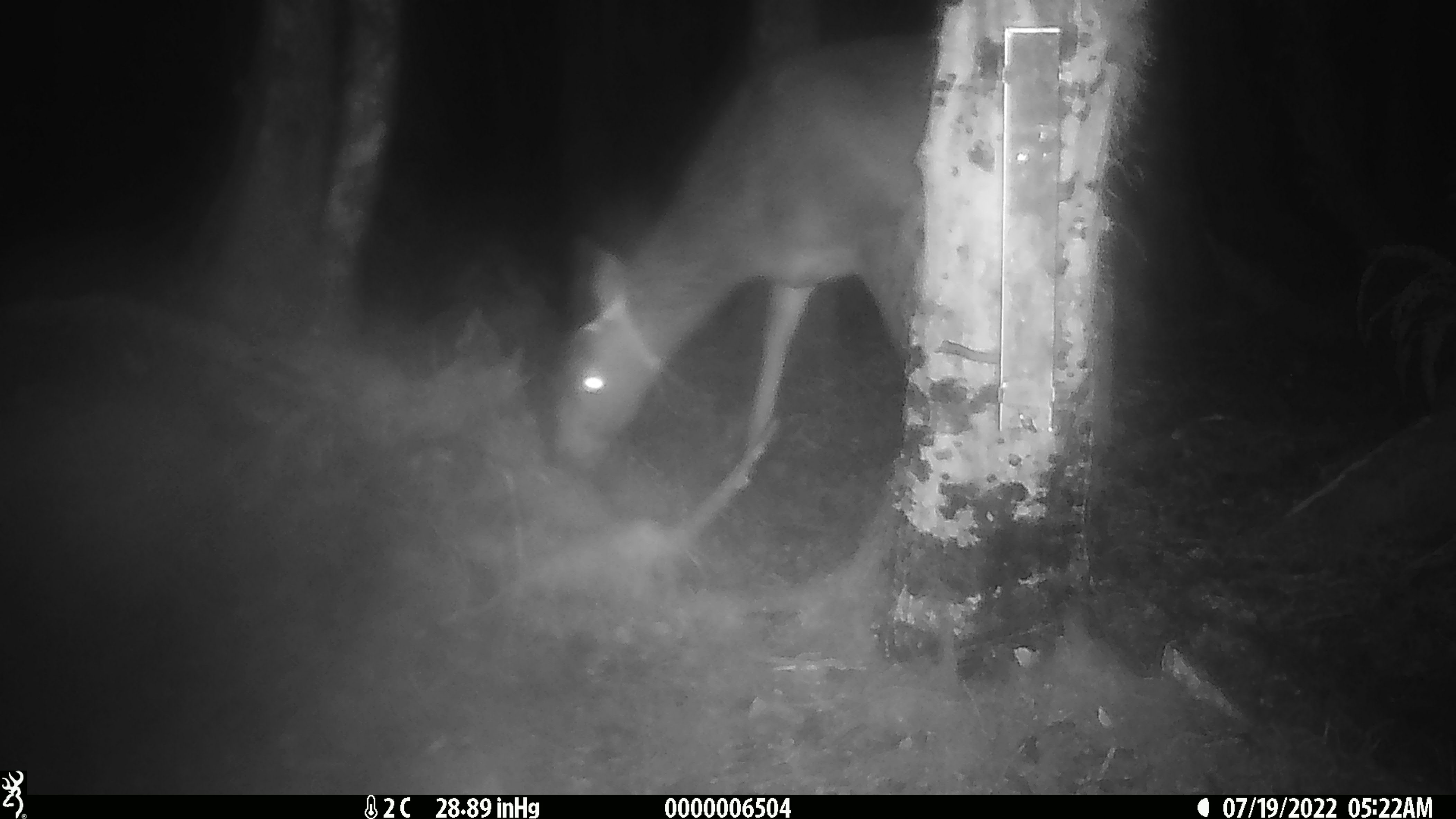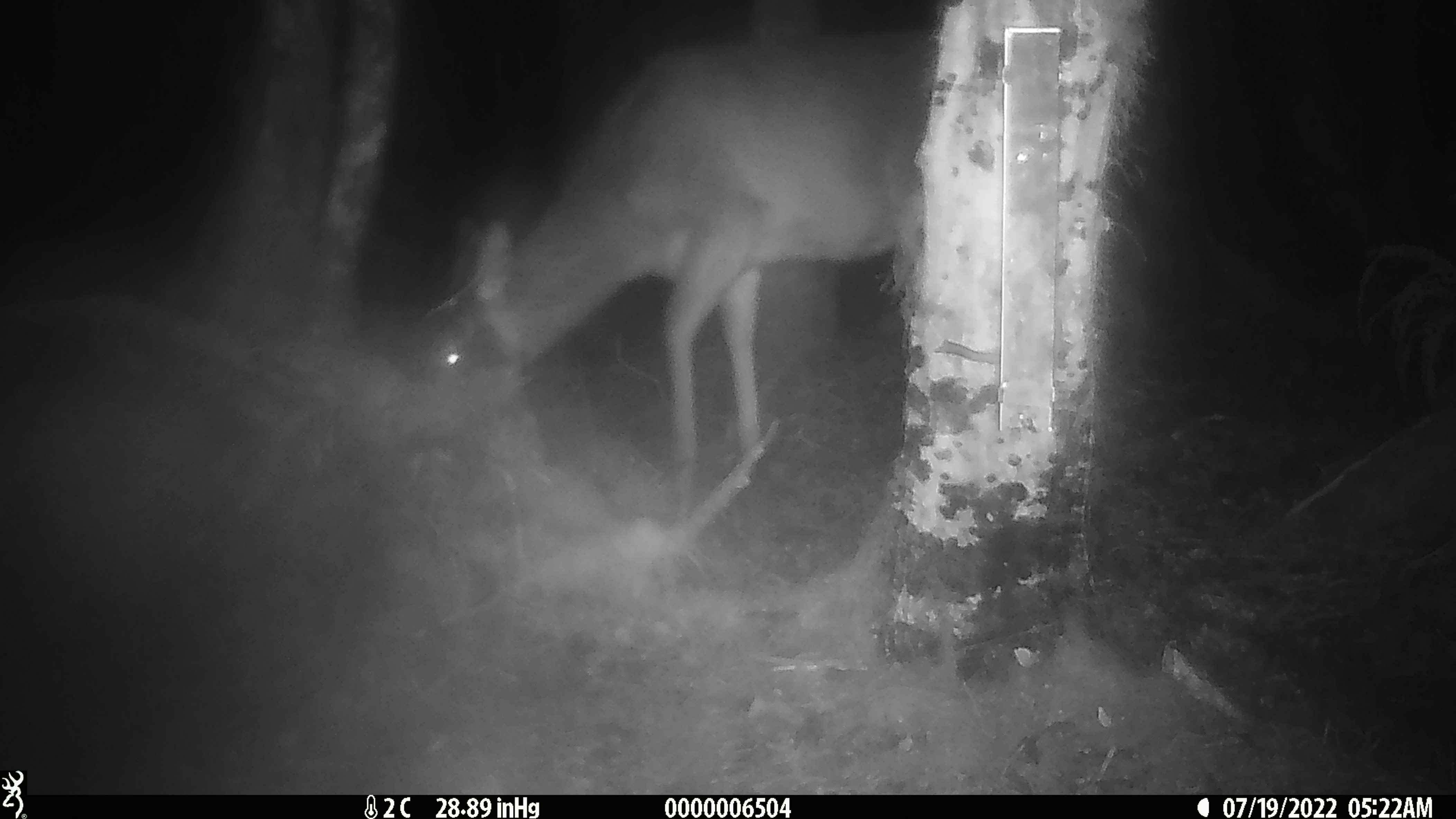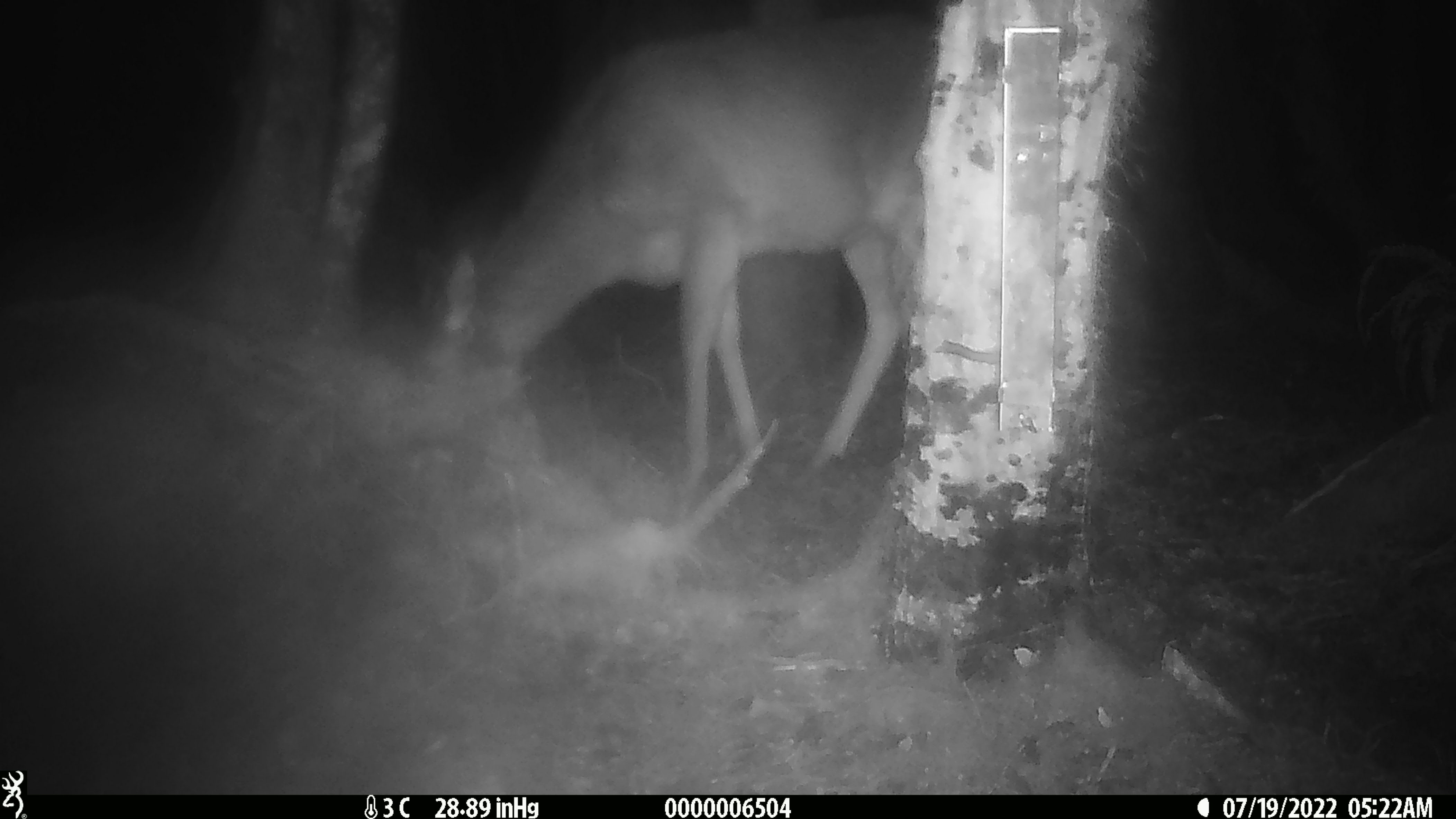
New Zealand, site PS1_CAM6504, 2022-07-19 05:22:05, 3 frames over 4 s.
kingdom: Animalia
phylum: Chordata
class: Mammalia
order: Artiodactyla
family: Cervidae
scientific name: Cervidae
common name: deer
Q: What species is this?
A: Deer (Cervidae).